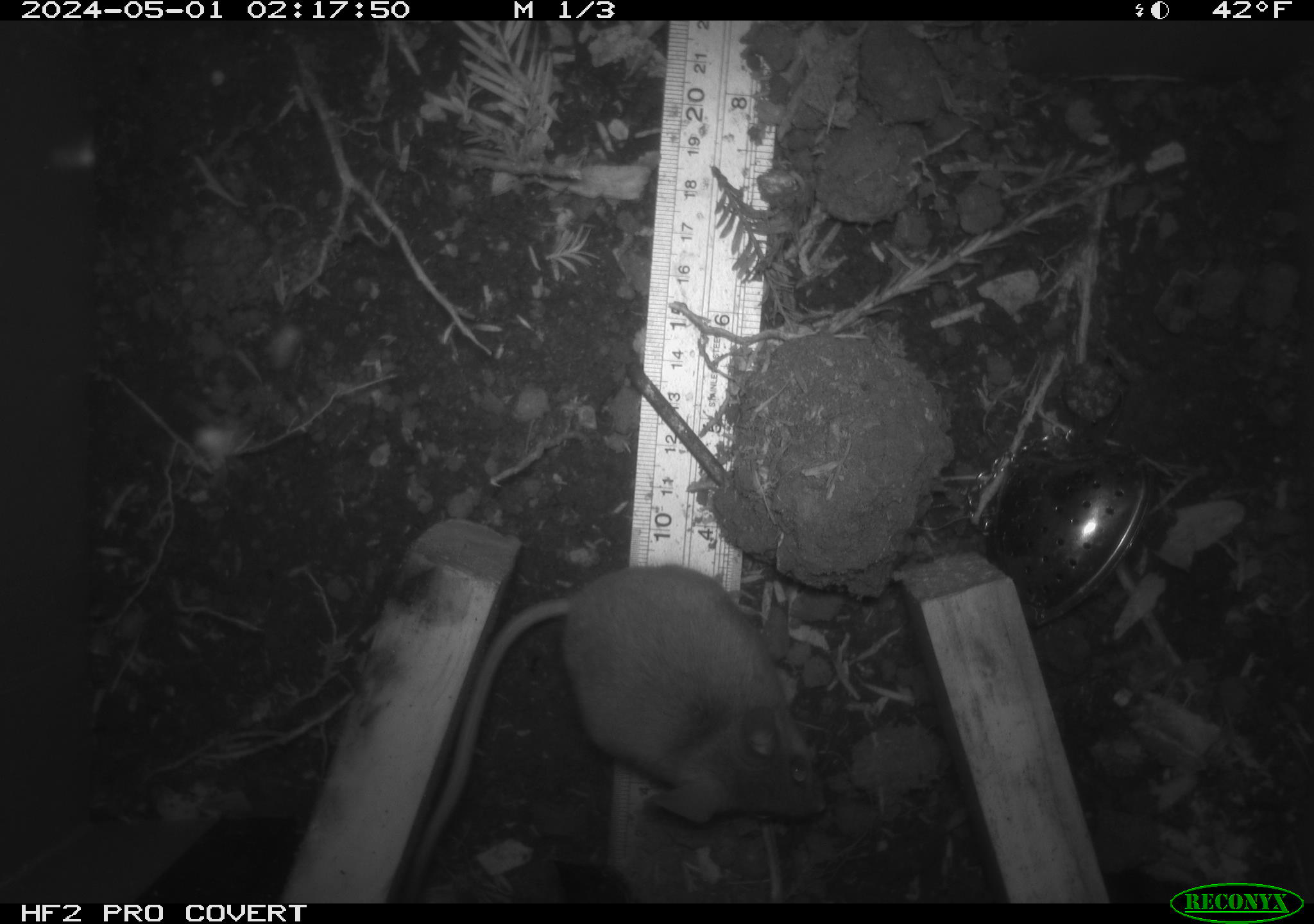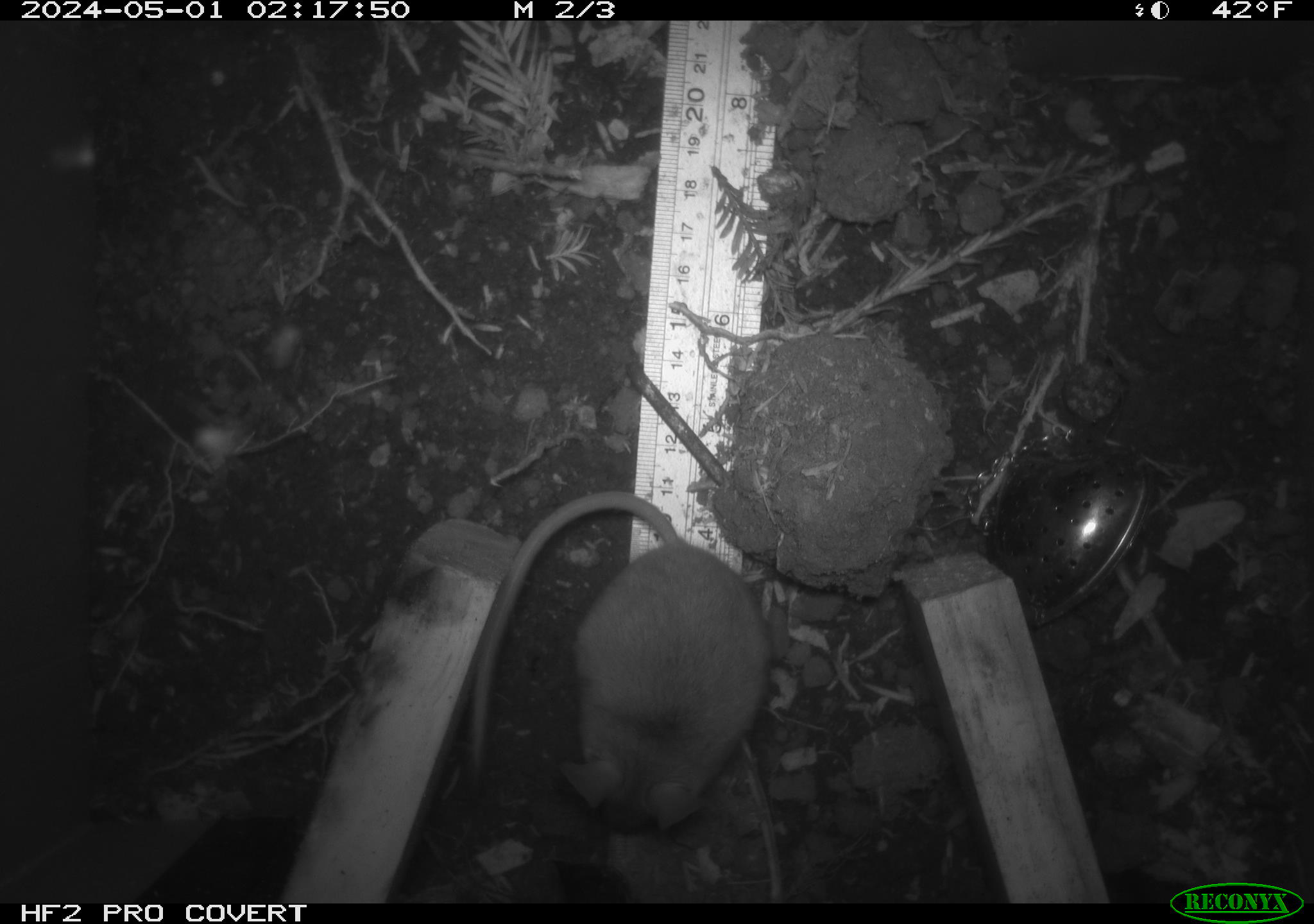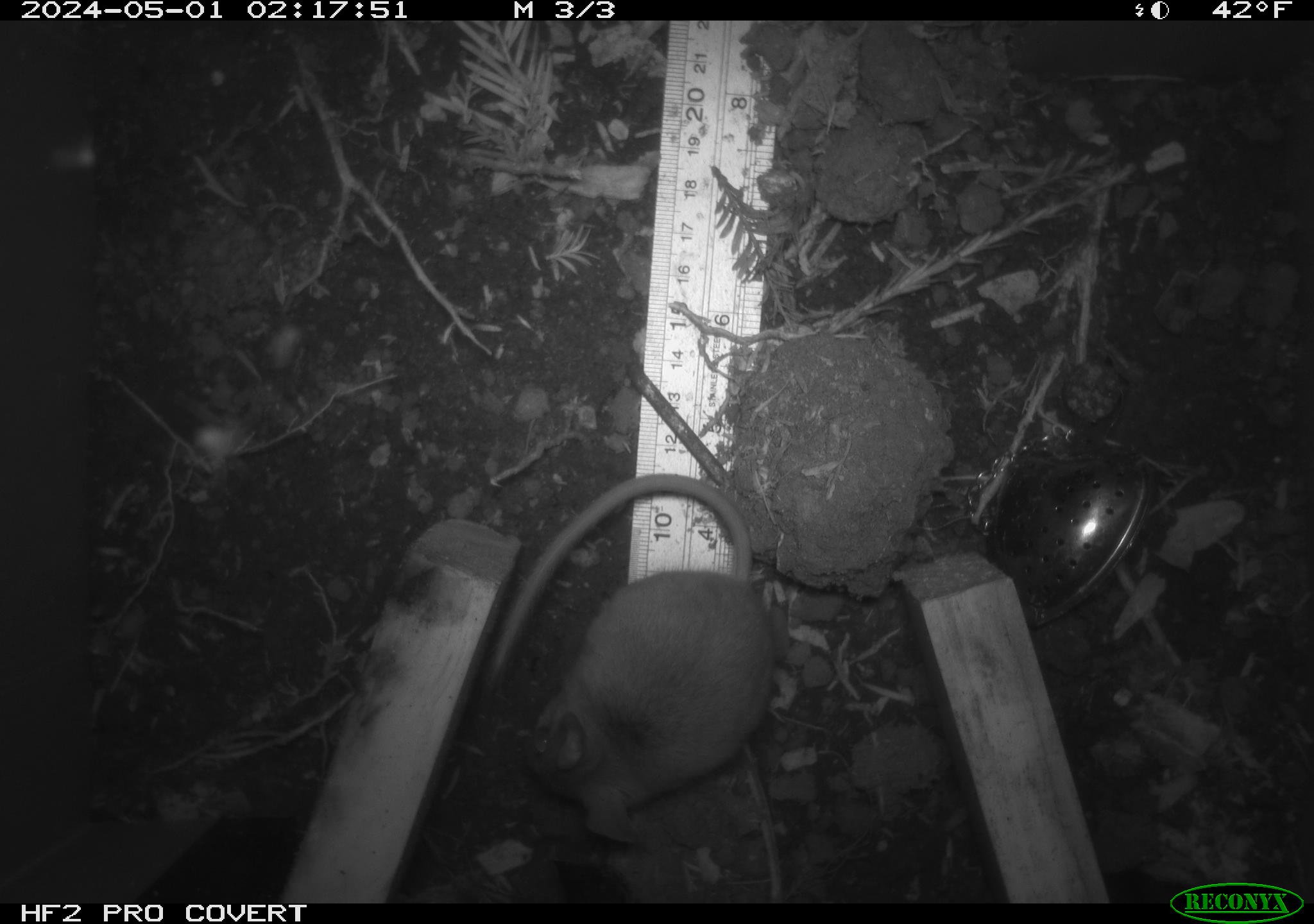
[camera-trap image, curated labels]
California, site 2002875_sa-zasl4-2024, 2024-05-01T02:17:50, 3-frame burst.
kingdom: Animalia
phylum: Chordata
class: Mammalia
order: Rodentia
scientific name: Rodentia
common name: mouse species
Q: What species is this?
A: Mouse species (Rodentia).